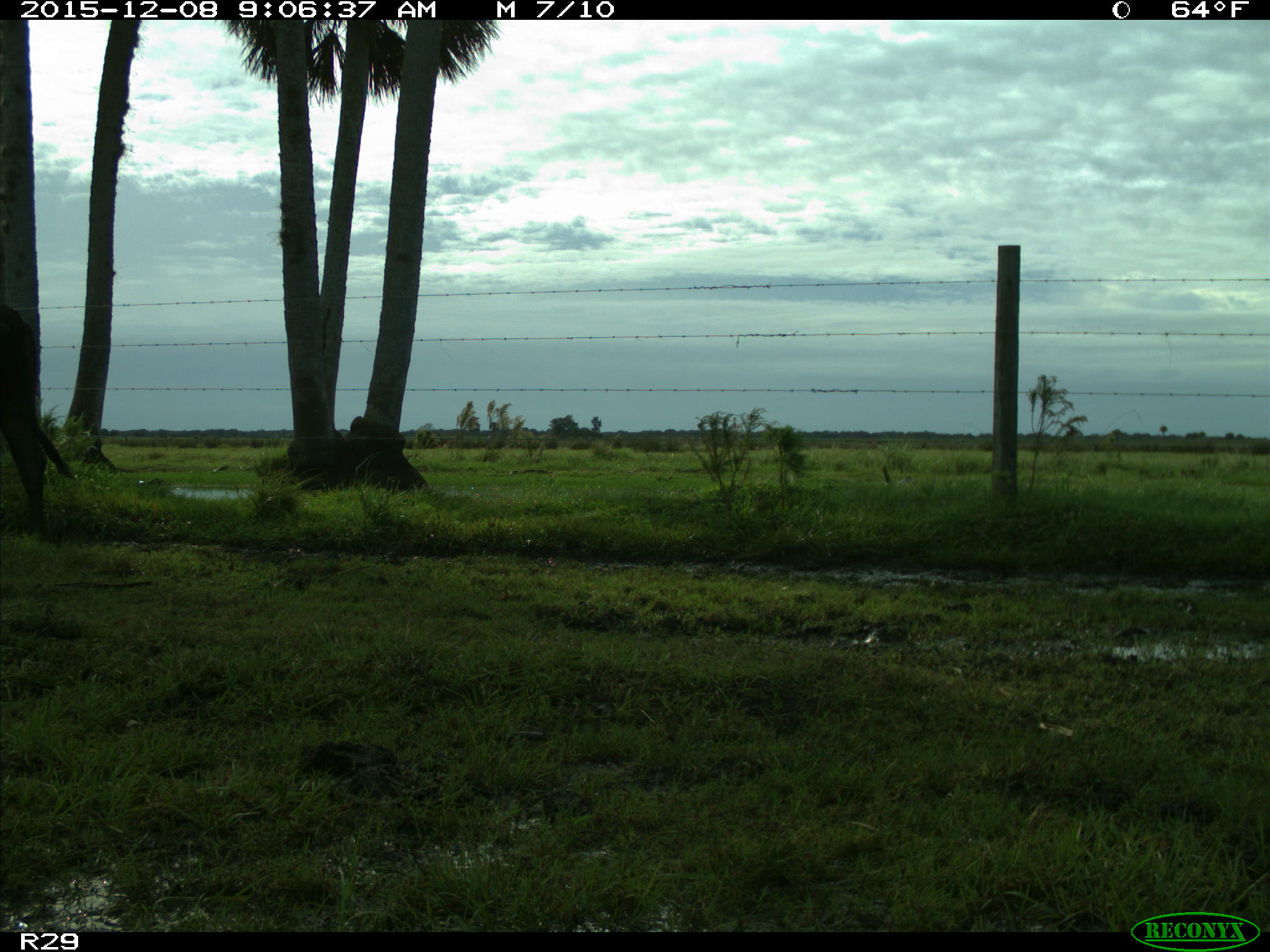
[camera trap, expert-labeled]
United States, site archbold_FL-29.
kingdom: Animalia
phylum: Chordata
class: Mammalia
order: Artiodactyla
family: Bovidae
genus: Bos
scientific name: Bos taurus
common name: domestic cow